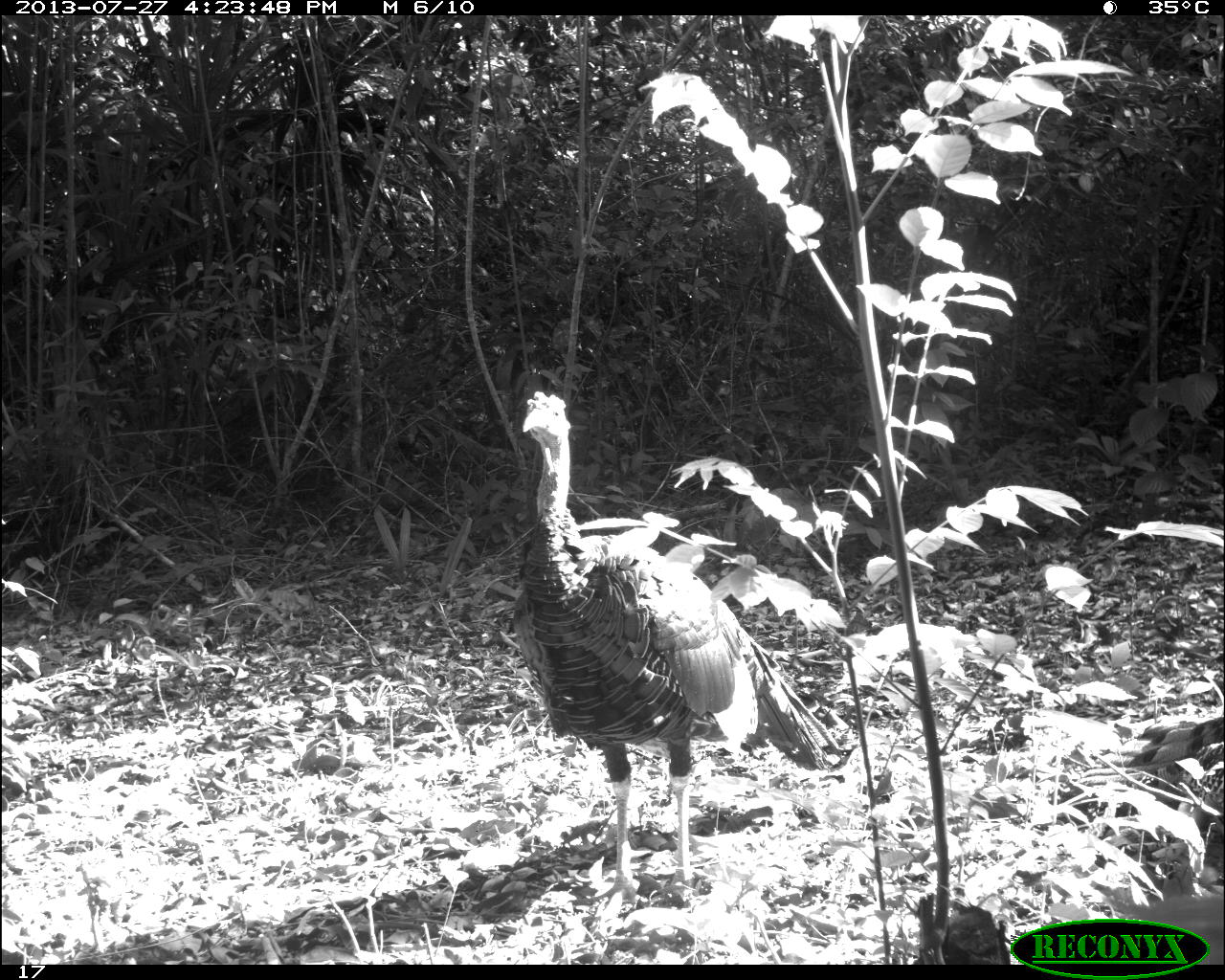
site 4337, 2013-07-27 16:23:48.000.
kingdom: Animalia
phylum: Chordata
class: Aves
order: Galliformes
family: Phasianidae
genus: Meleagris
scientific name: Meleagris ocellata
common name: ocellated turkey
Meleagris ocellata (ocellated turkey), count 1, sex male.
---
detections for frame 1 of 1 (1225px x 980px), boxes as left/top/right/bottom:
meleagris ocellata: 512/389/843/907; 1085/710/1225/812